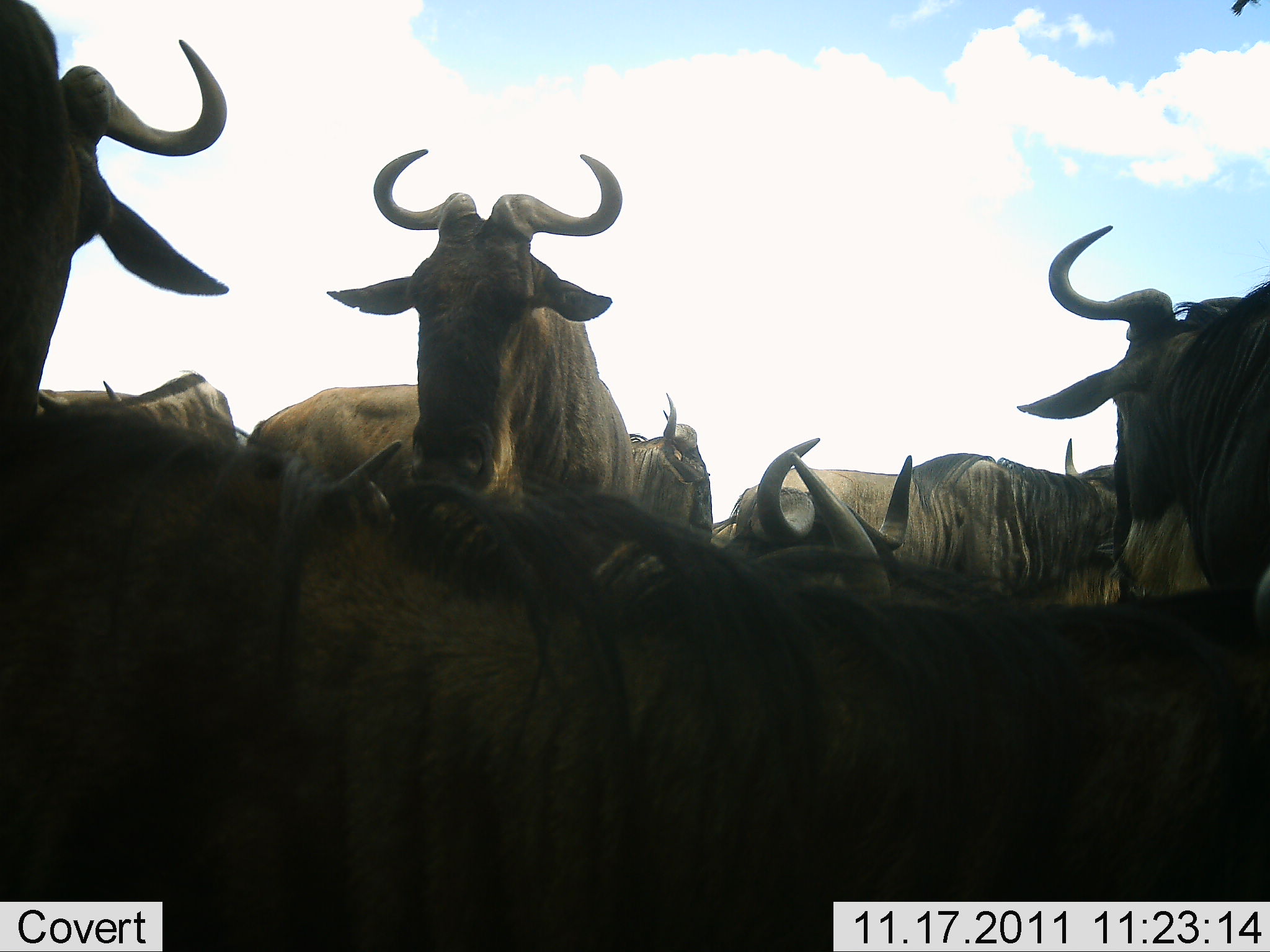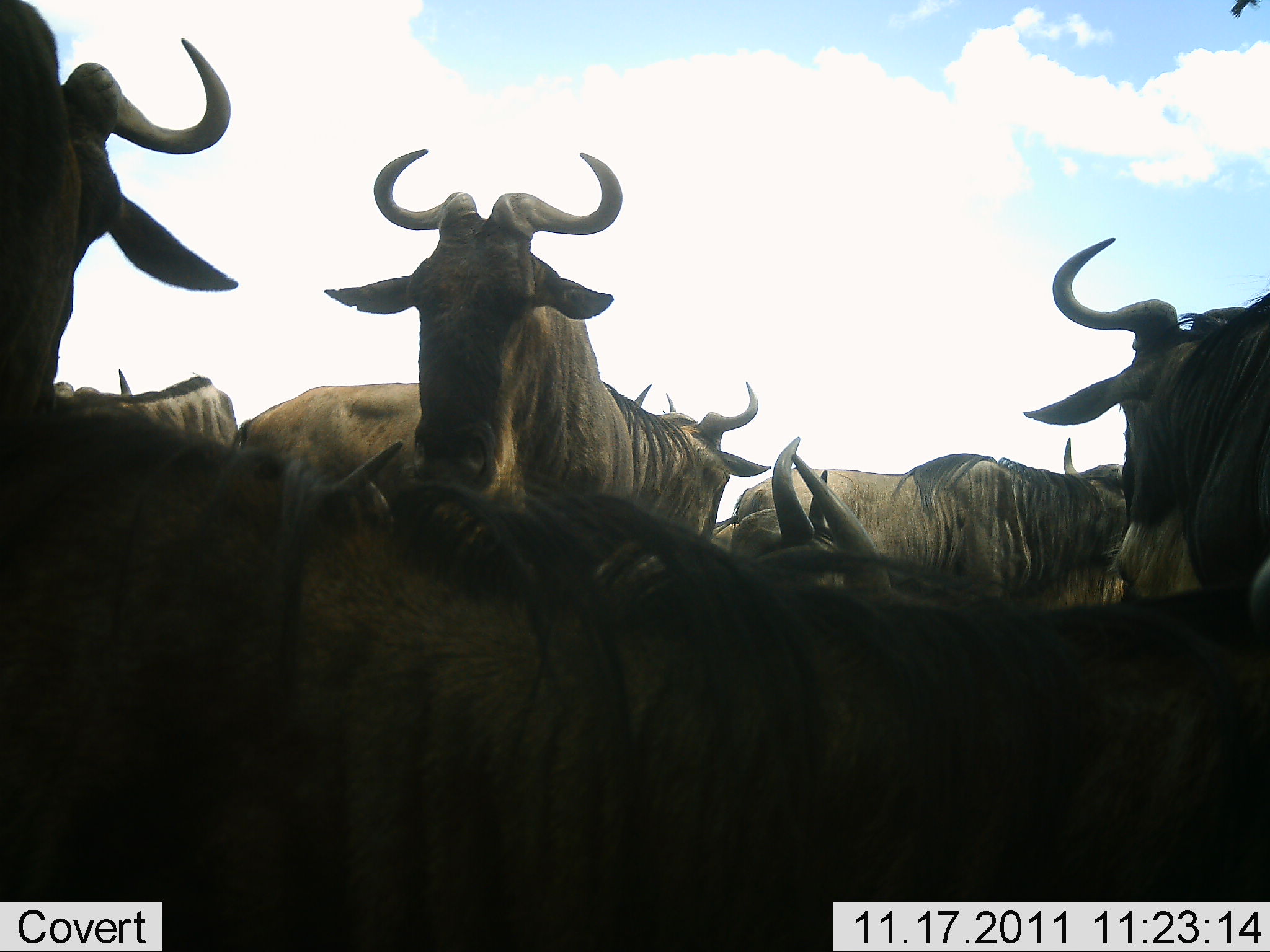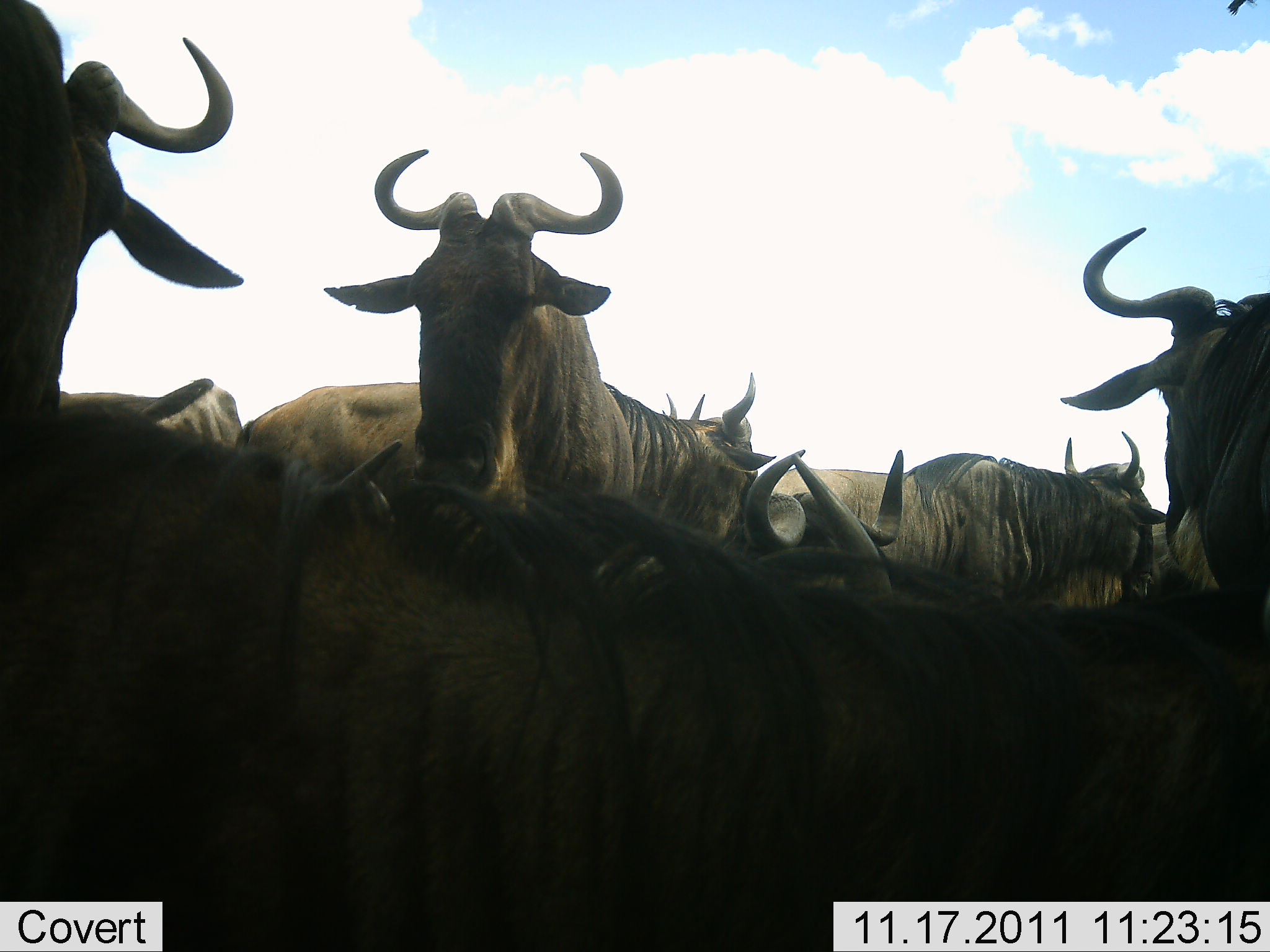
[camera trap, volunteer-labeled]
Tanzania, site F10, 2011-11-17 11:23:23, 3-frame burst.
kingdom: Animalia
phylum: Chordata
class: Mammalia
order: Artiodactyla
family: Bovidae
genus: Connochaetes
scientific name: Connochaetes taurinus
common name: blue wildebeest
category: wildebeest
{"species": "wildebeest (blue wildebeest) (Connochaetes taurinus)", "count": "8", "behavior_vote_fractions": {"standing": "91%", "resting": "18%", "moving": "9%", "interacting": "9%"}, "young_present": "9%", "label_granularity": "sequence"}